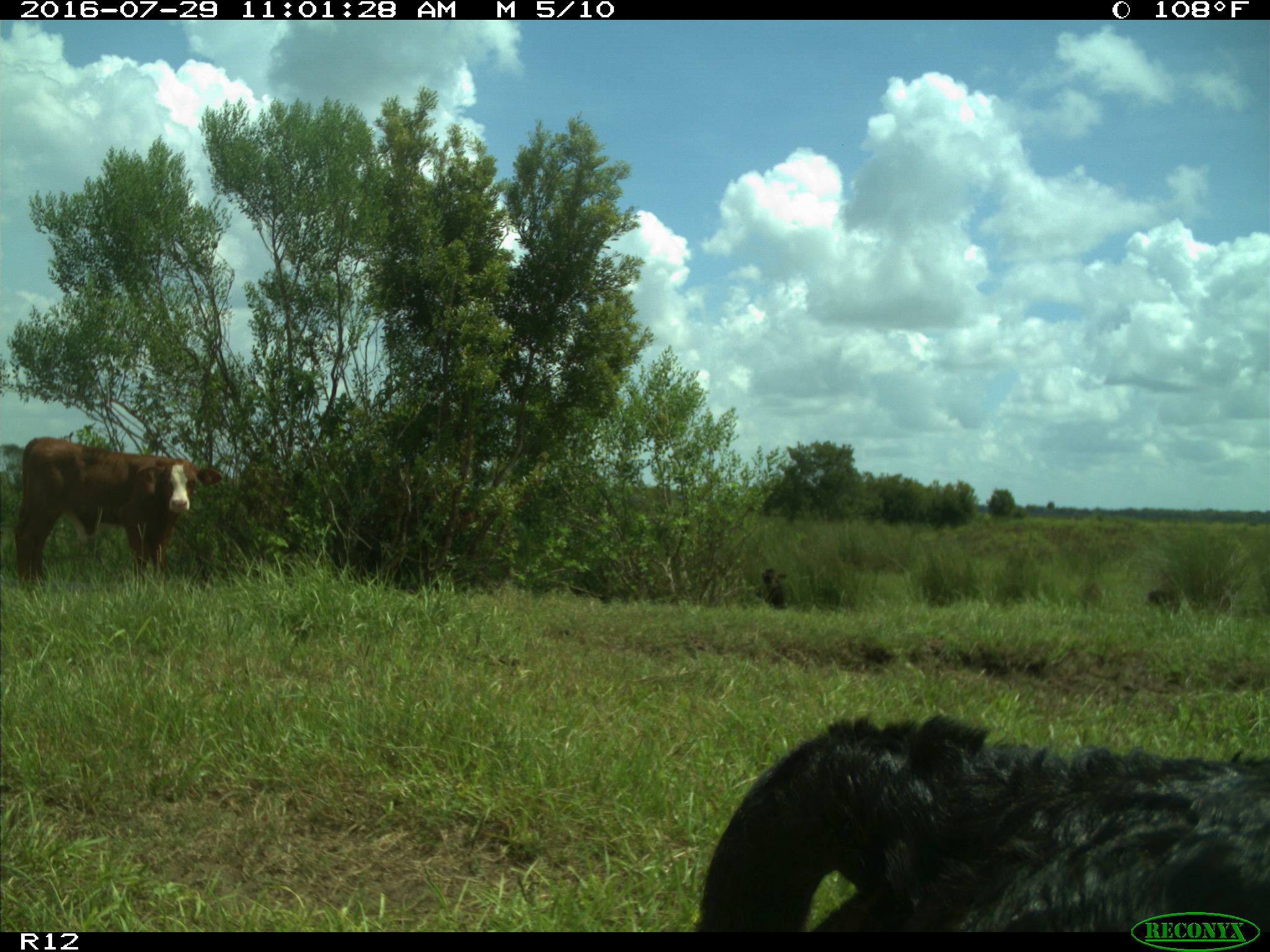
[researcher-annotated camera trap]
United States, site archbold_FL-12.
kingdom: Animalia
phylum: Chordata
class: Mammalia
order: Artiodactyla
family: Bovidae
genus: Bos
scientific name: Bos taurus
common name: domestic cow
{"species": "Bos taurus (domestic cow)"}